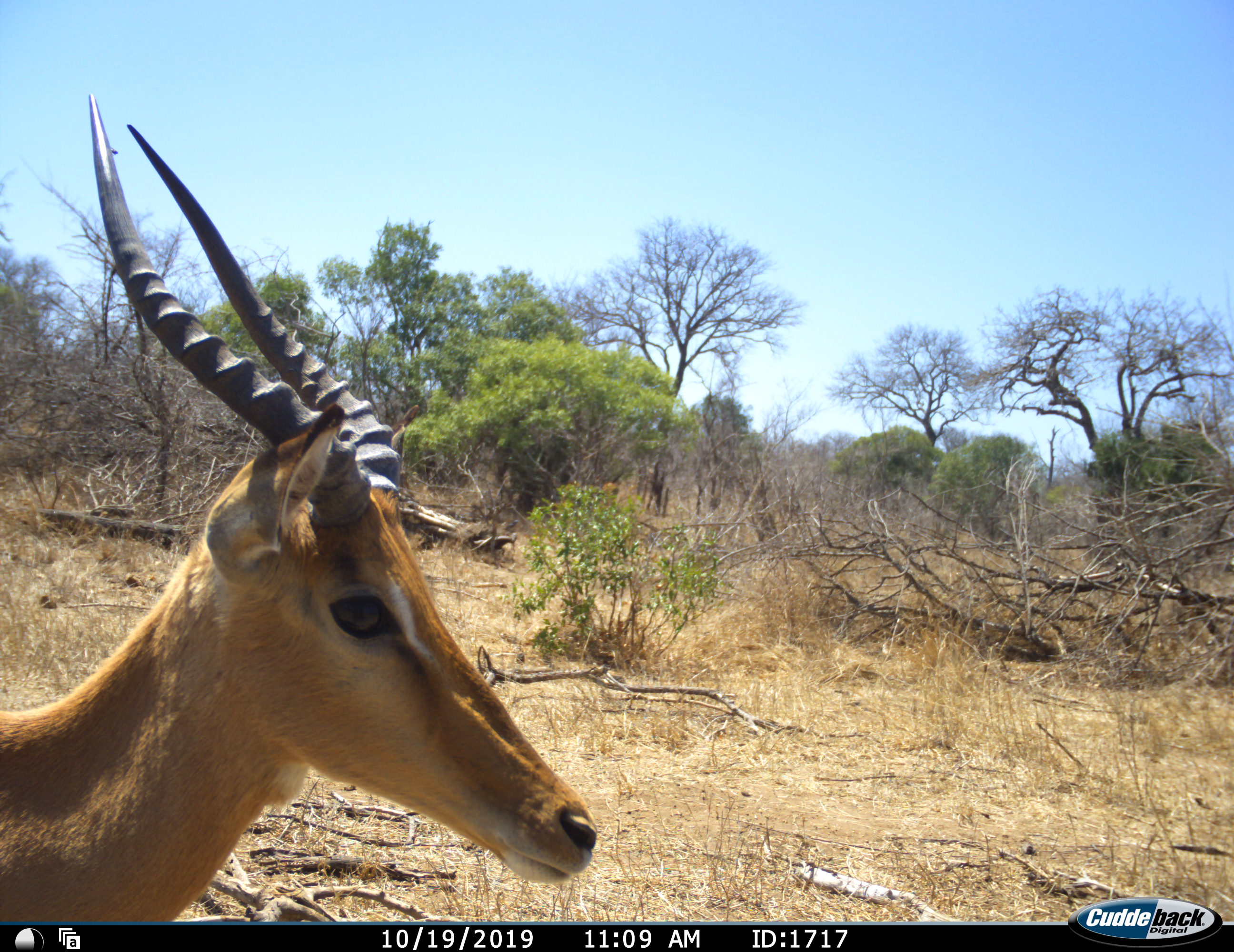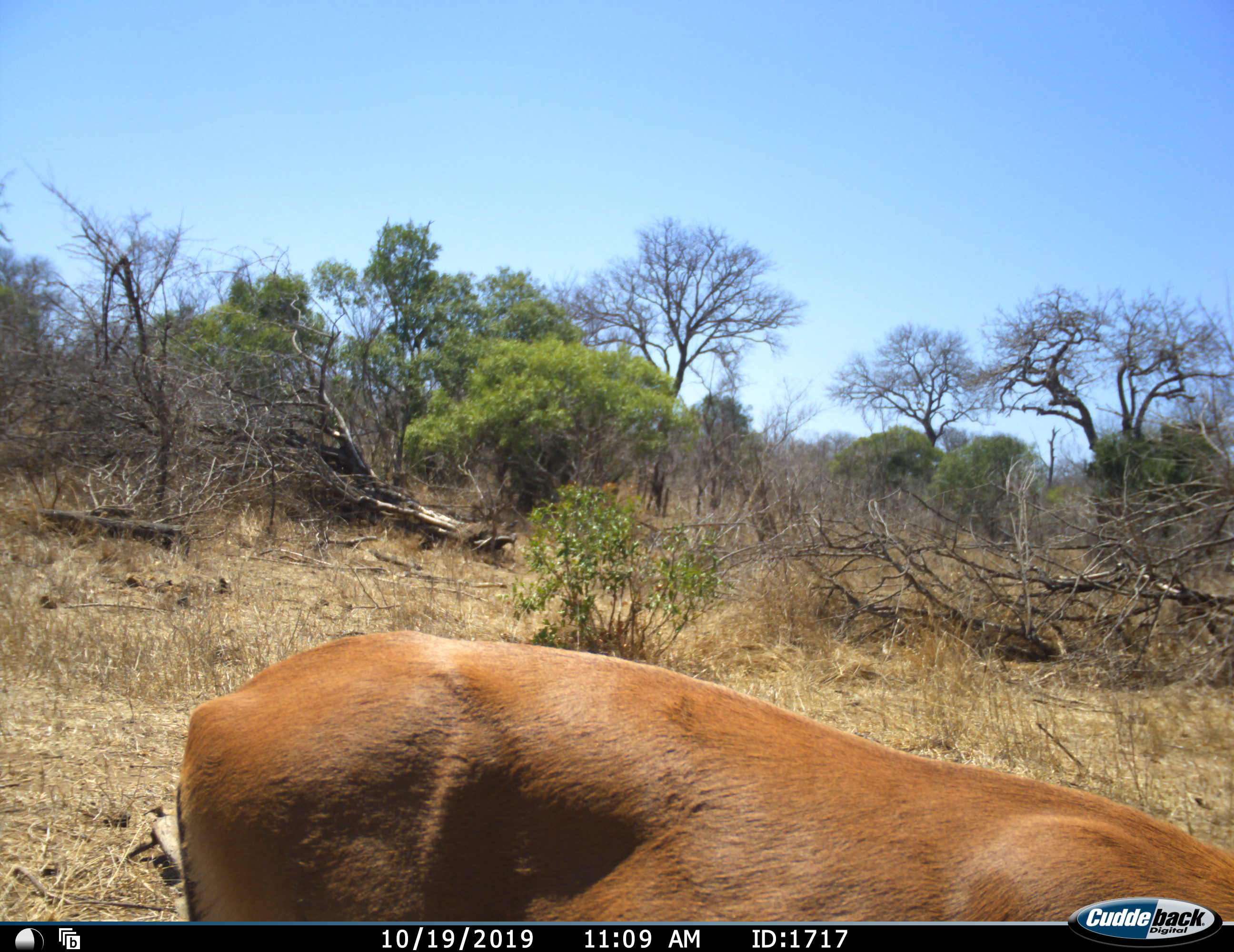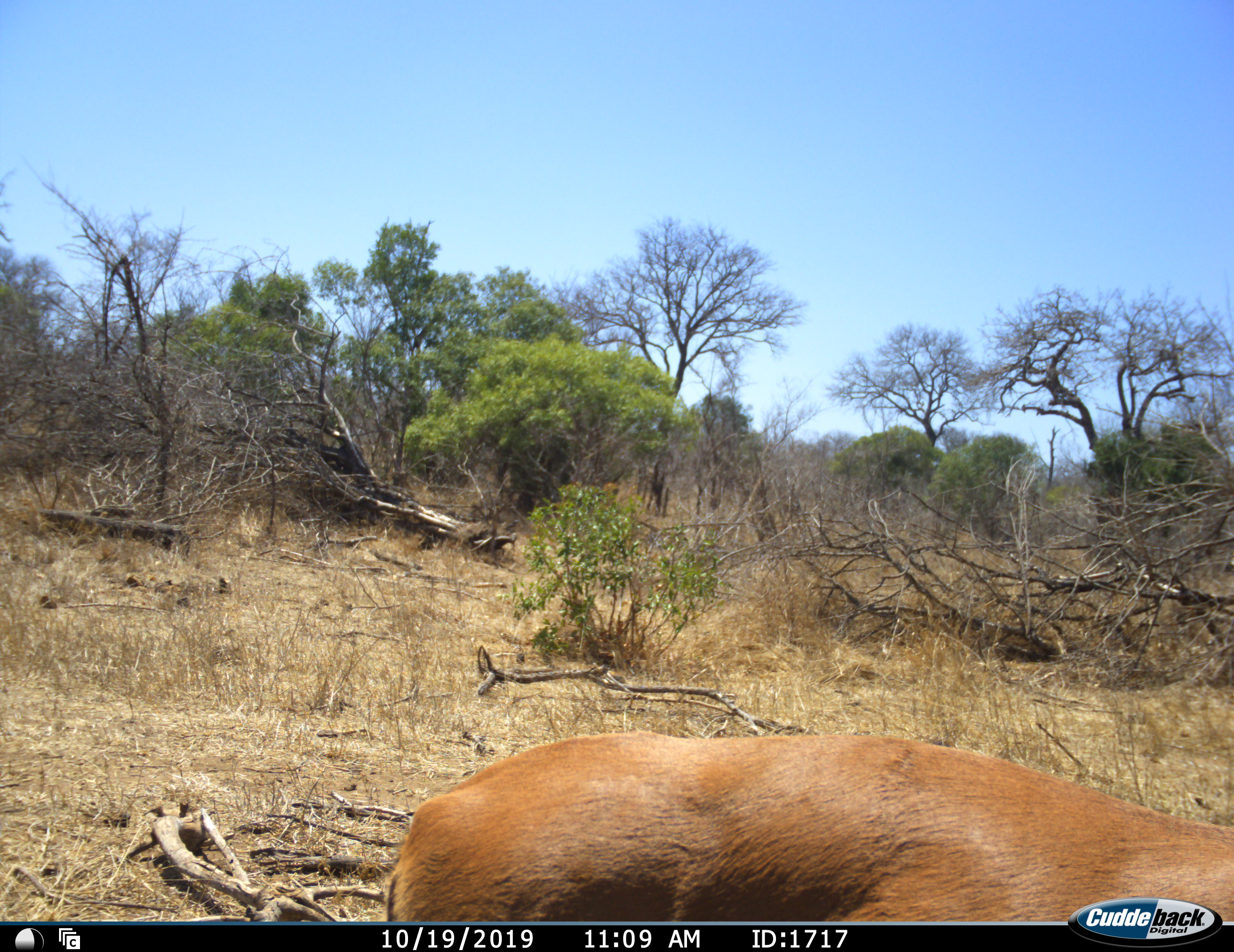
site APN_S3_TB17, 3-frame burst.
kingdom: Animalia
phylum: Chordata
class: Mammalia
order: Artiodactyla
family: Bovidae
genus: Aepyceros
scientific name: Aepyceros melampus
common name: impala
Impala (Aepyceros melampus), count 1. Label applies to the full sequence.